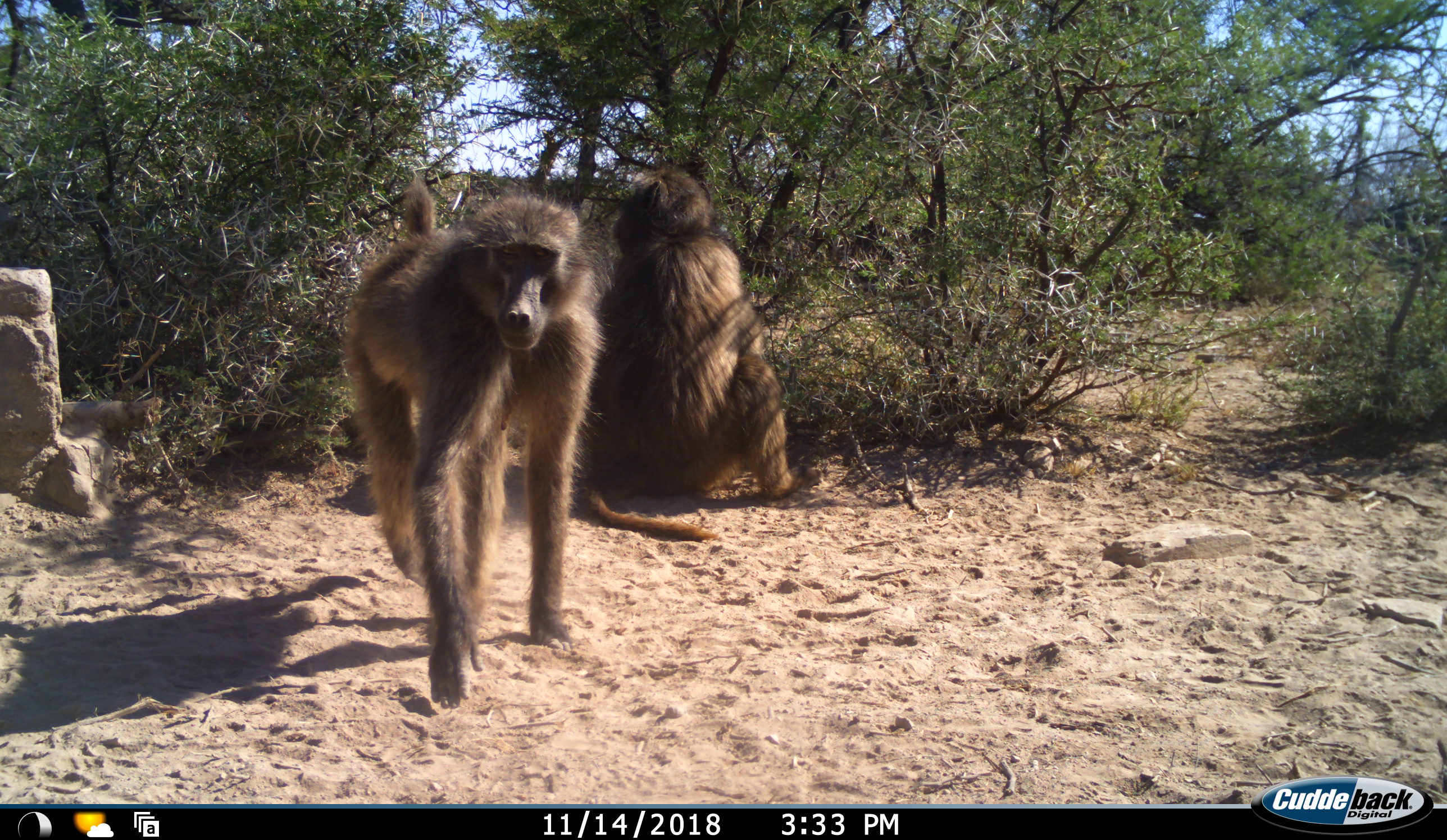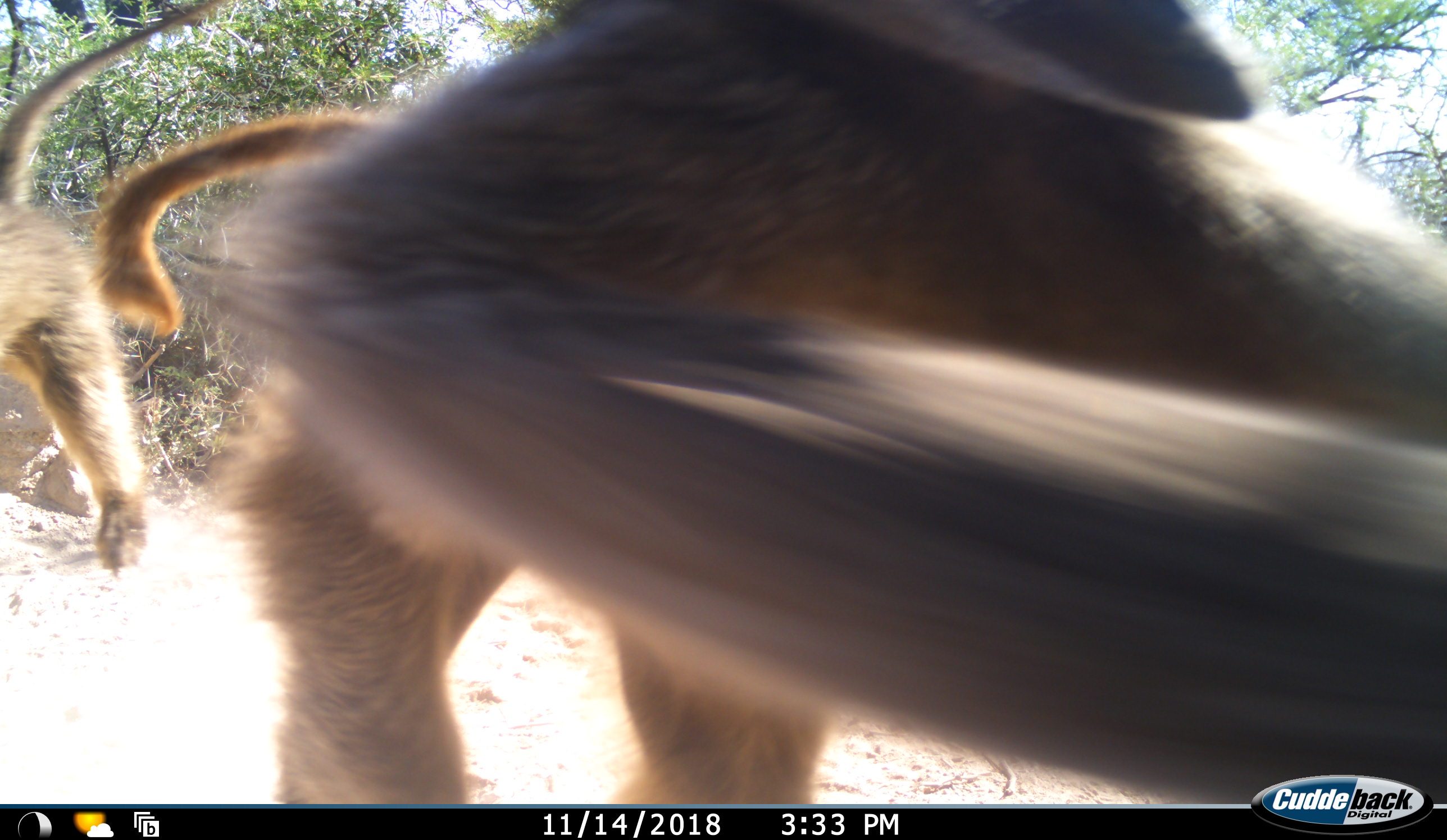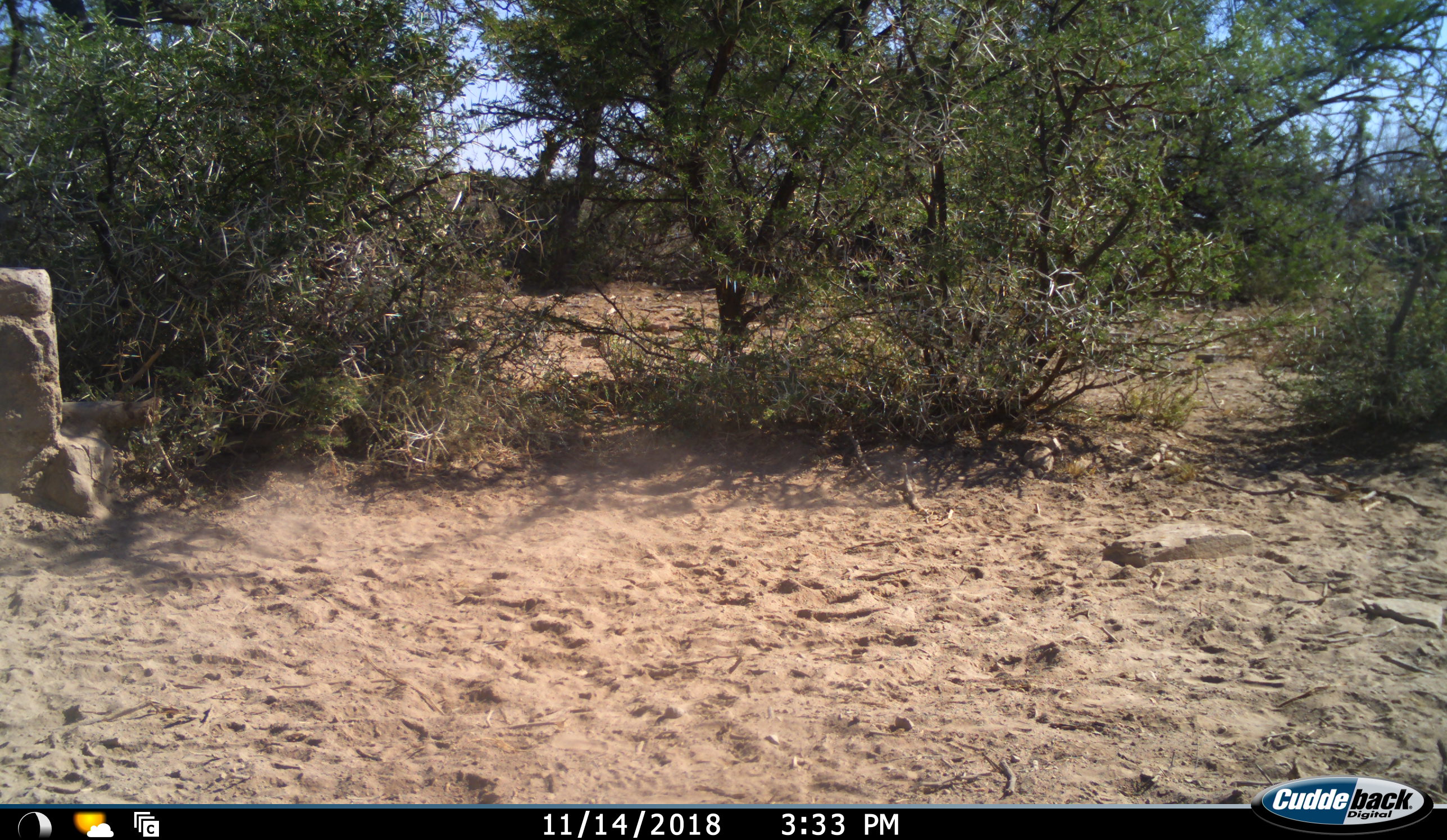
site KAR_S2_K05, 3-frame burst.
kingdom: Animalia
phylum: Chordata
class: Mammalia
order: Primates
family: Cercopithecidae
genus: Papio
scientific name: Papio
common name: baboon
Baboon (Papio), count 2. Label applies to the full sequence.